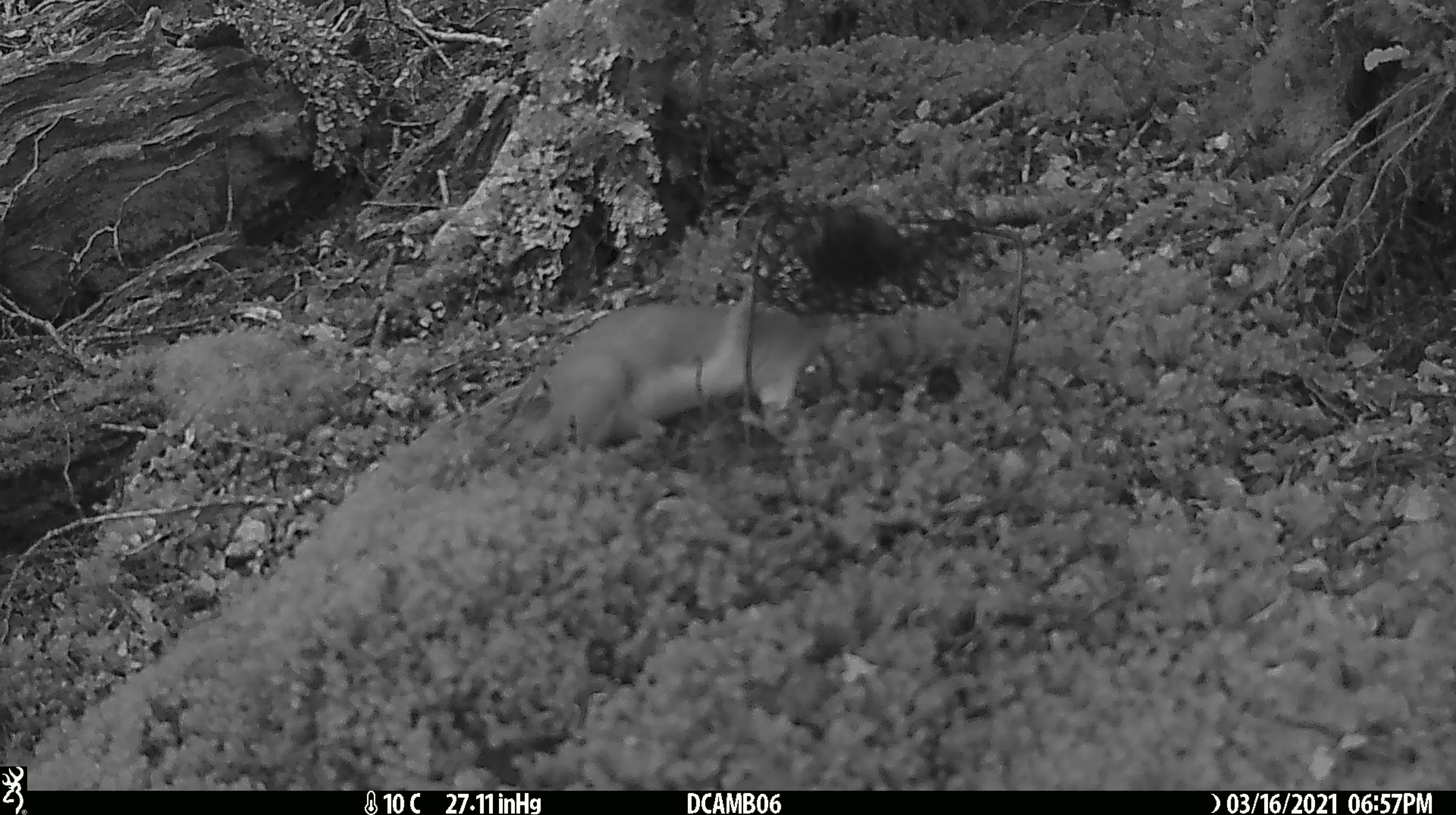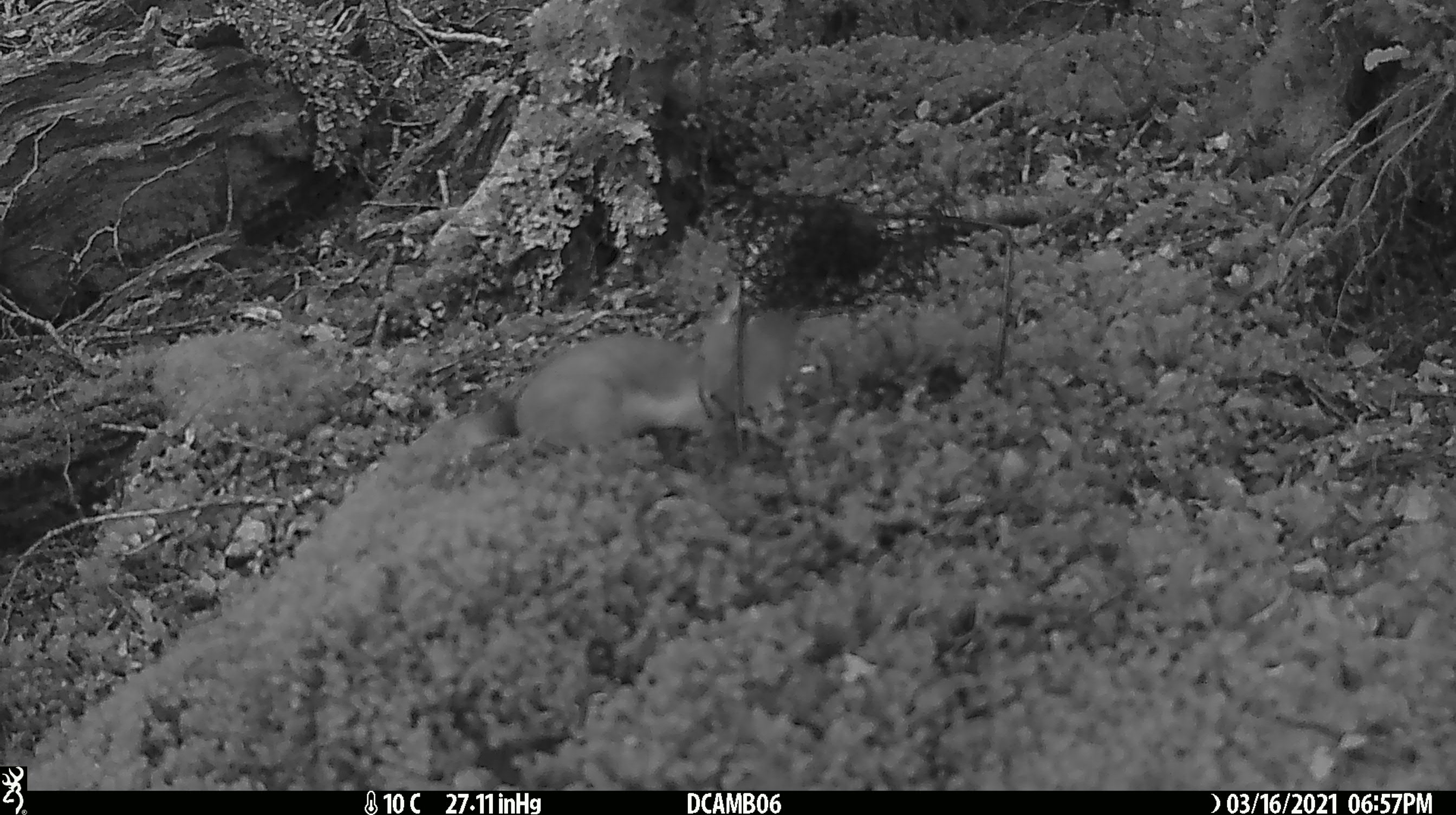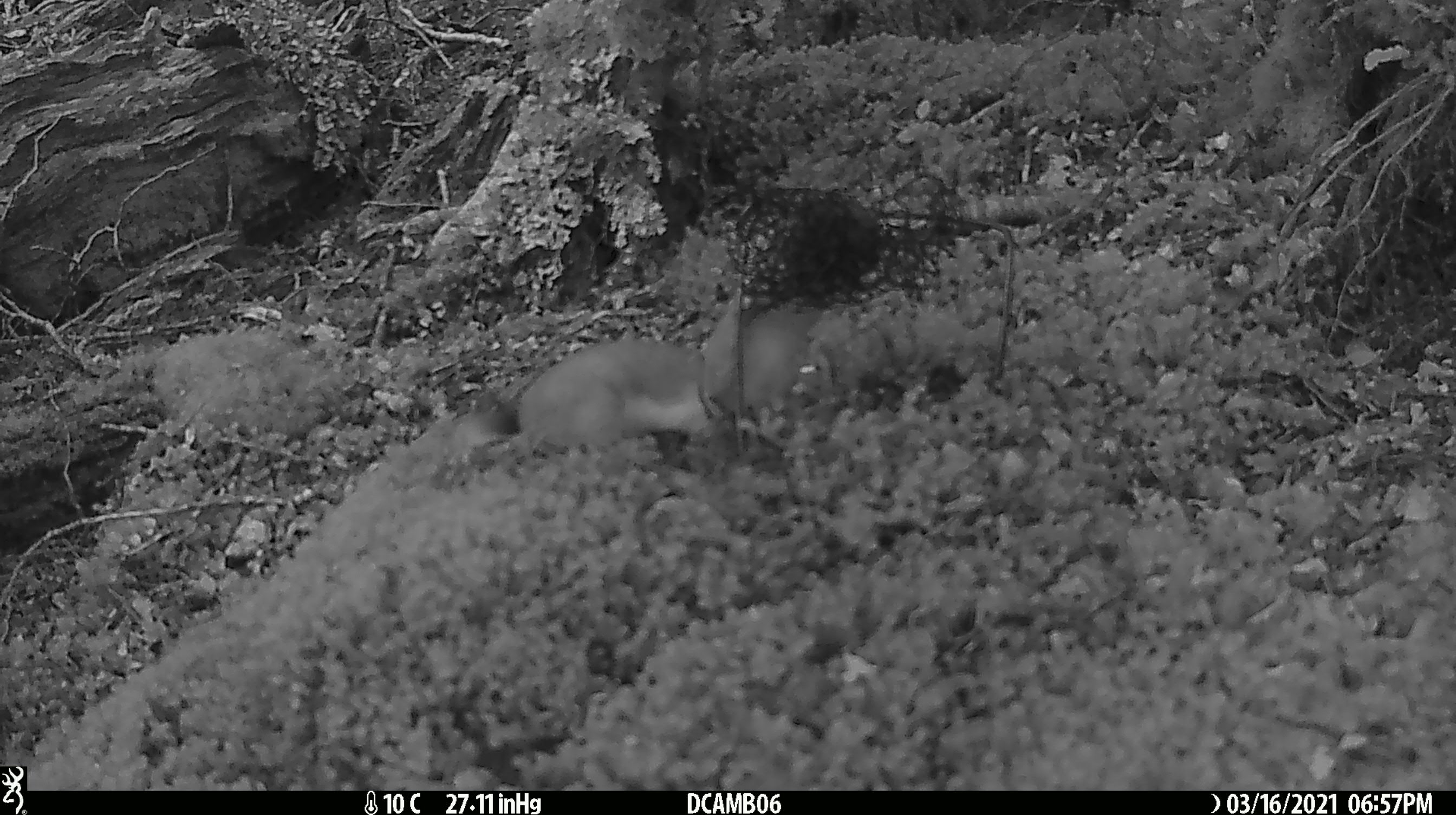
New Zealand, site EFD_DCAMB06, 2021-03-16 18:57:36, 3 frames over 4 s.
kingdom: Animalia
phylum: Chordata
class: Mammalia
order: Carnivora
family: Mustelidae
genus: Mustela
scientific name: Mustela erminea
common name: stoat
Stoat (Mustela erminea).